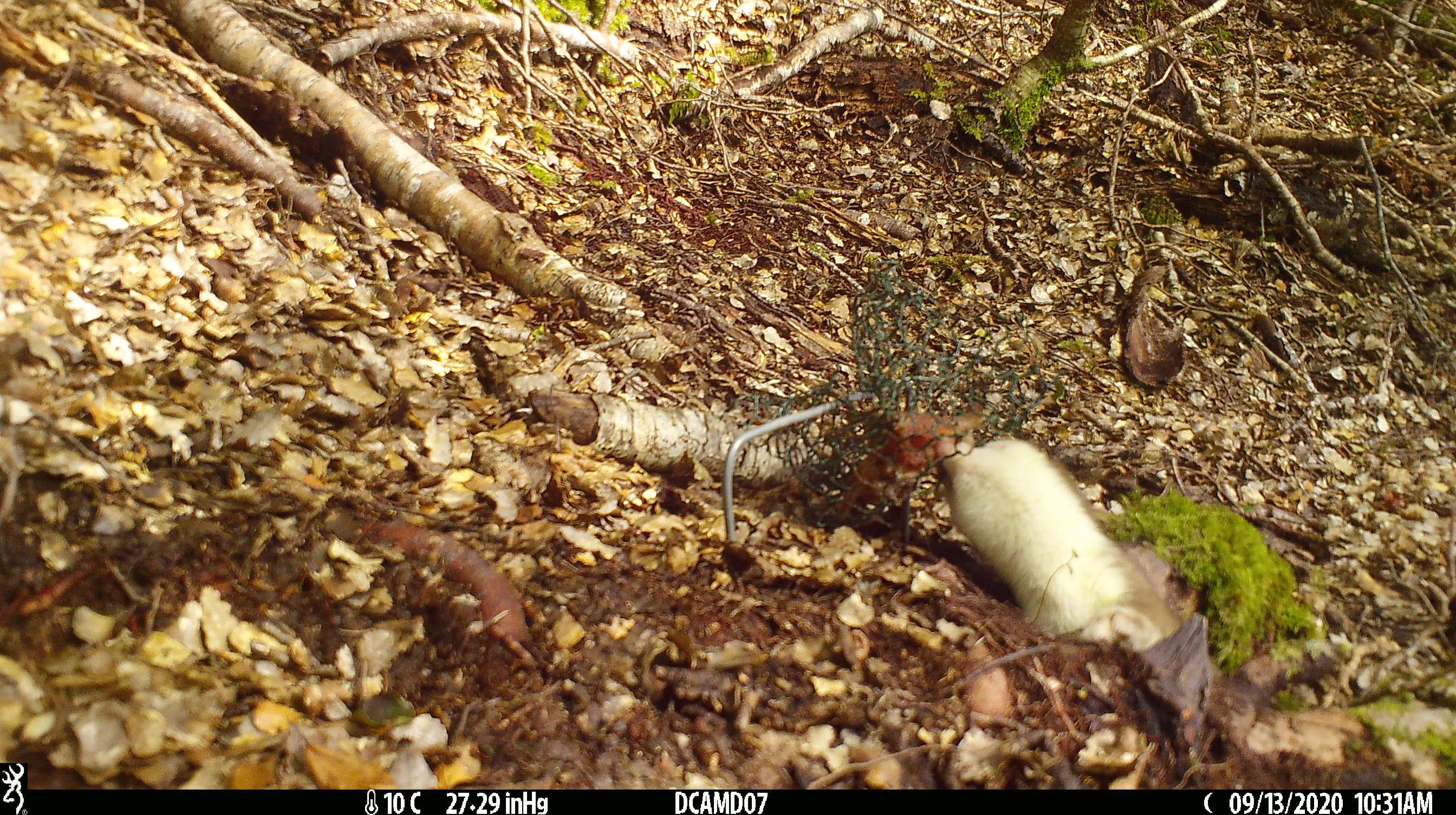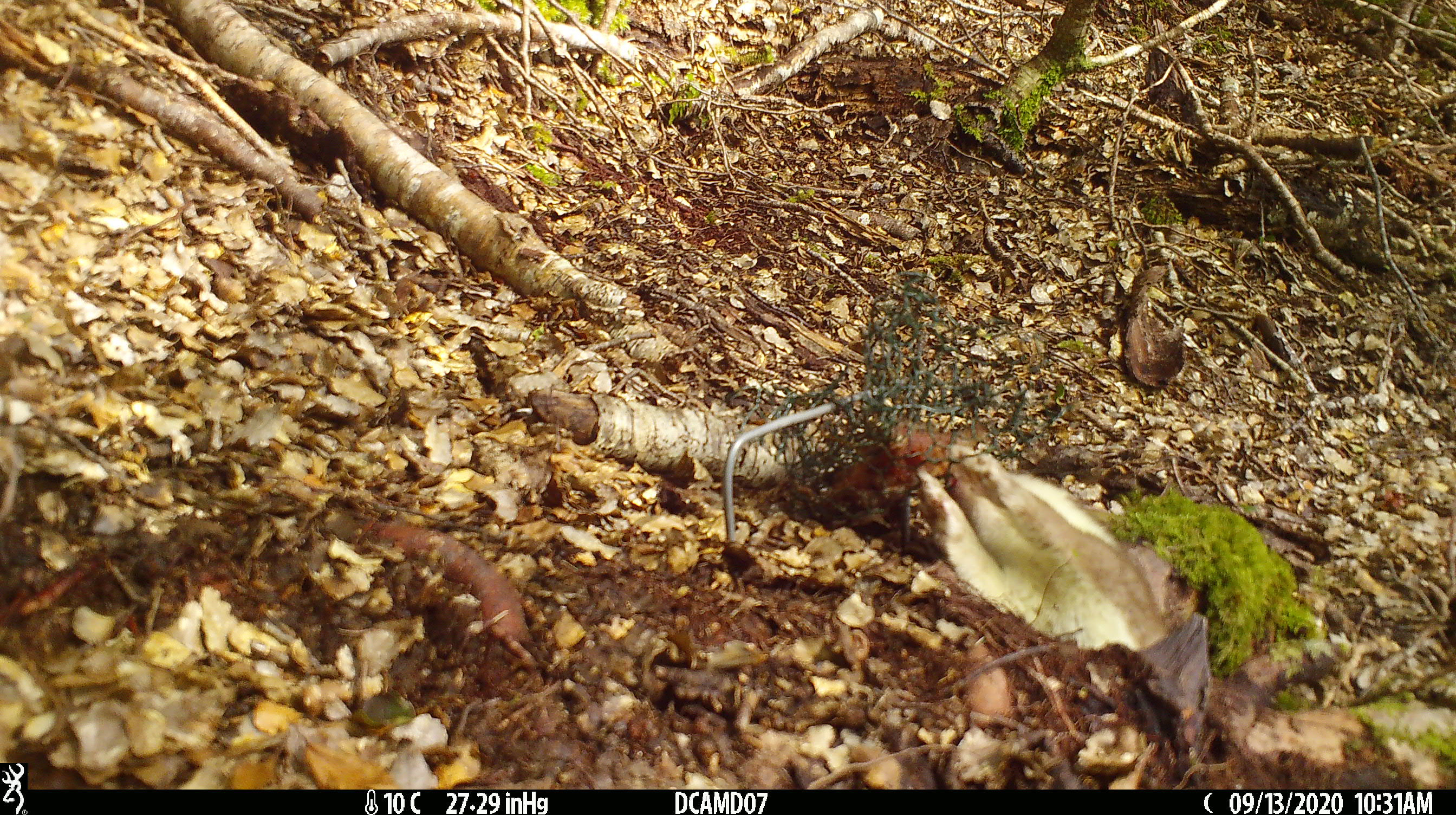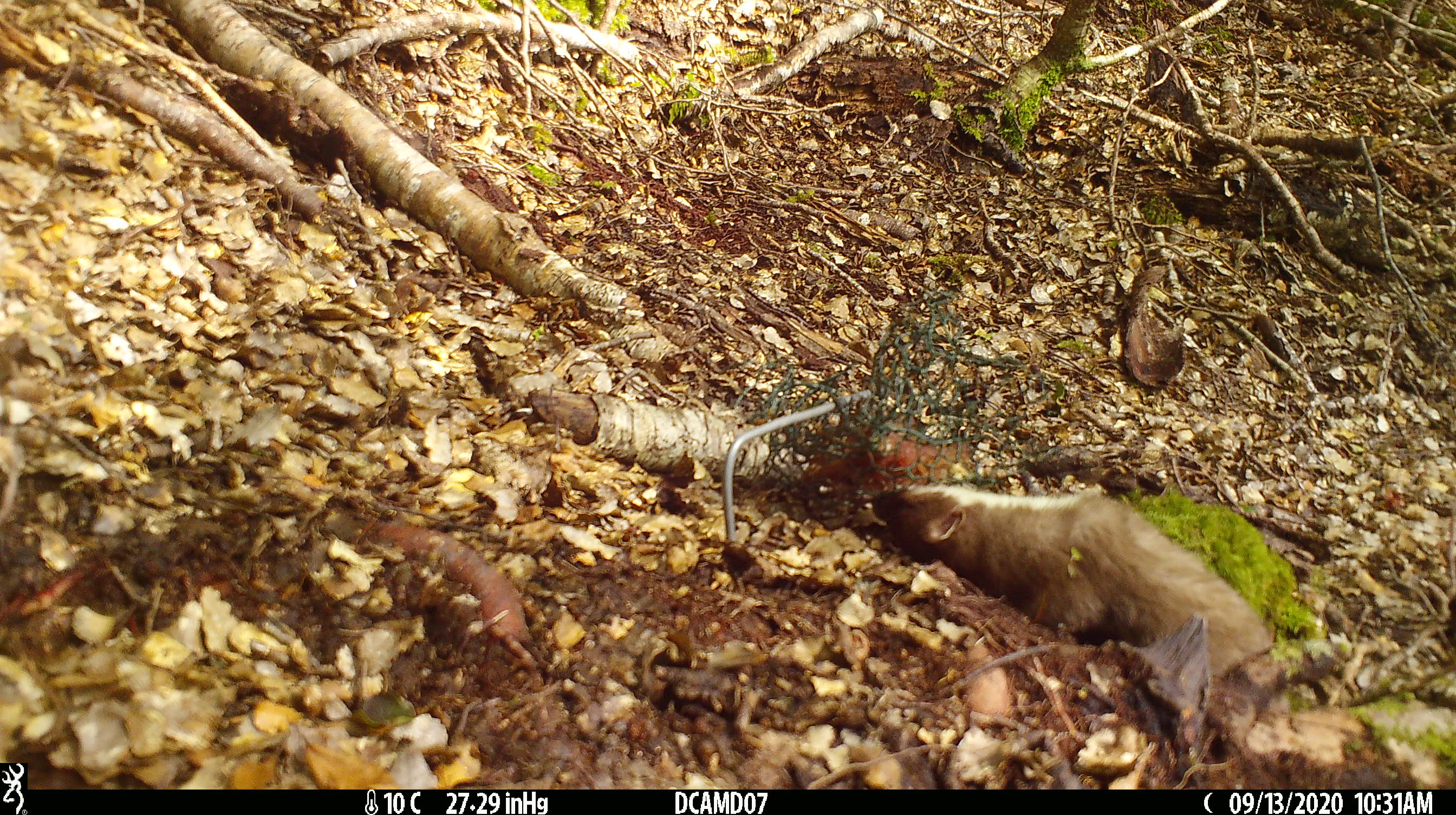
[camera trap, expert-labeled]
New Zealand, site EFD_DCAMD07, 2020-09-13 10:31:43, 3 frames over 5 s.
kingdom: Animalia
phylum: Chordata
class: Mammalia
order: Carnivora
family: Mustelidae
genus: Mustela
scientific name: Mustela erminea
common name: stoat